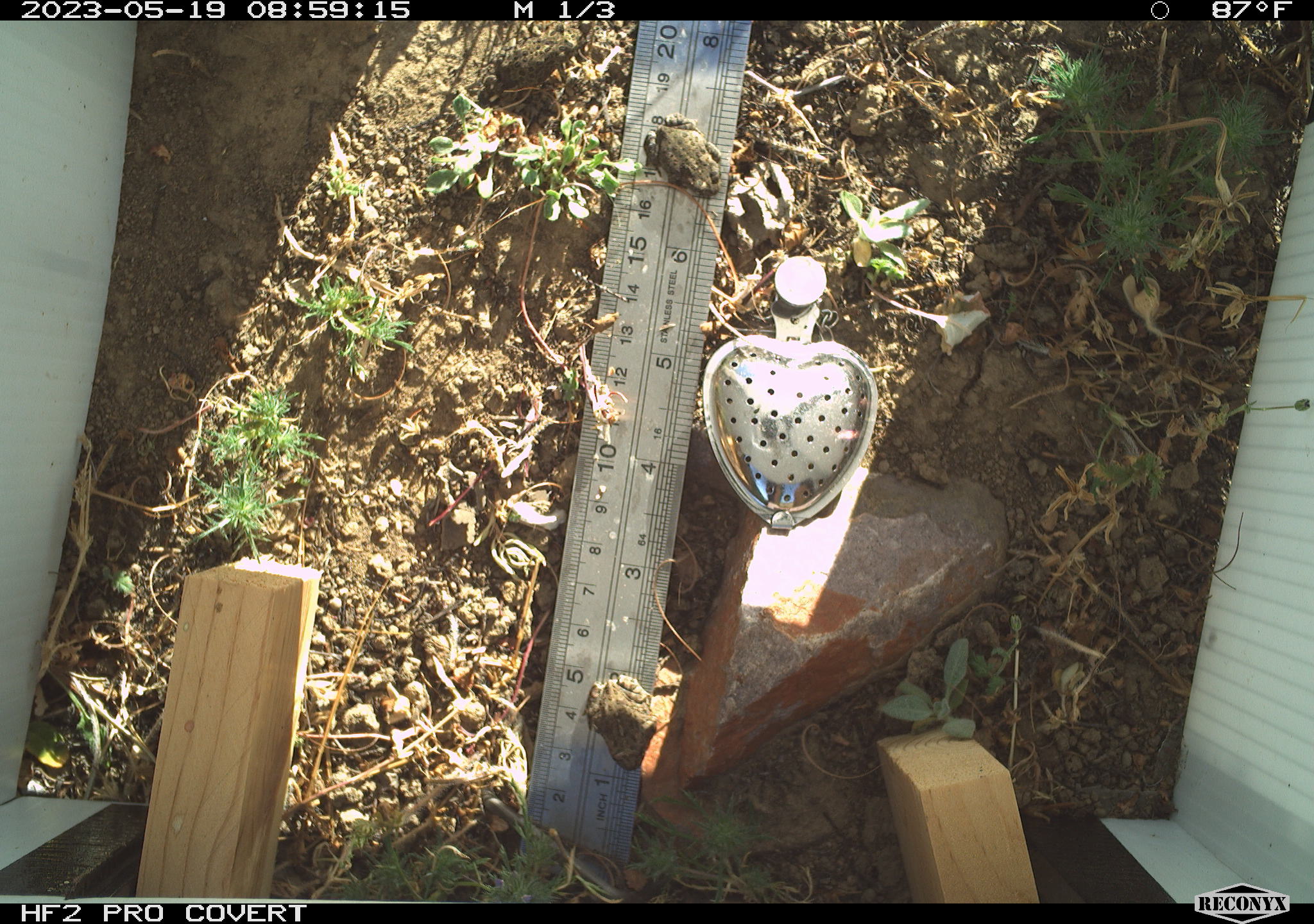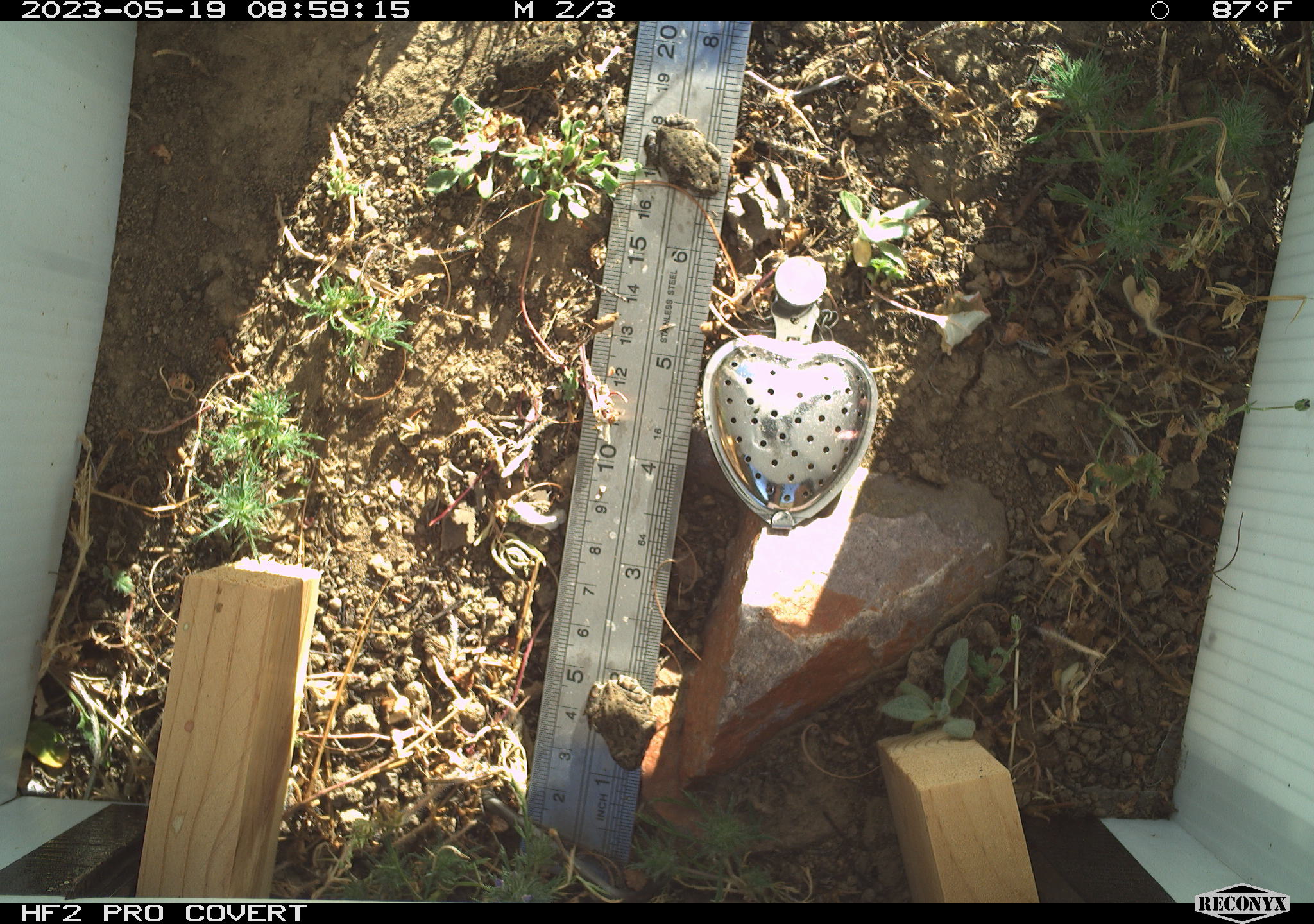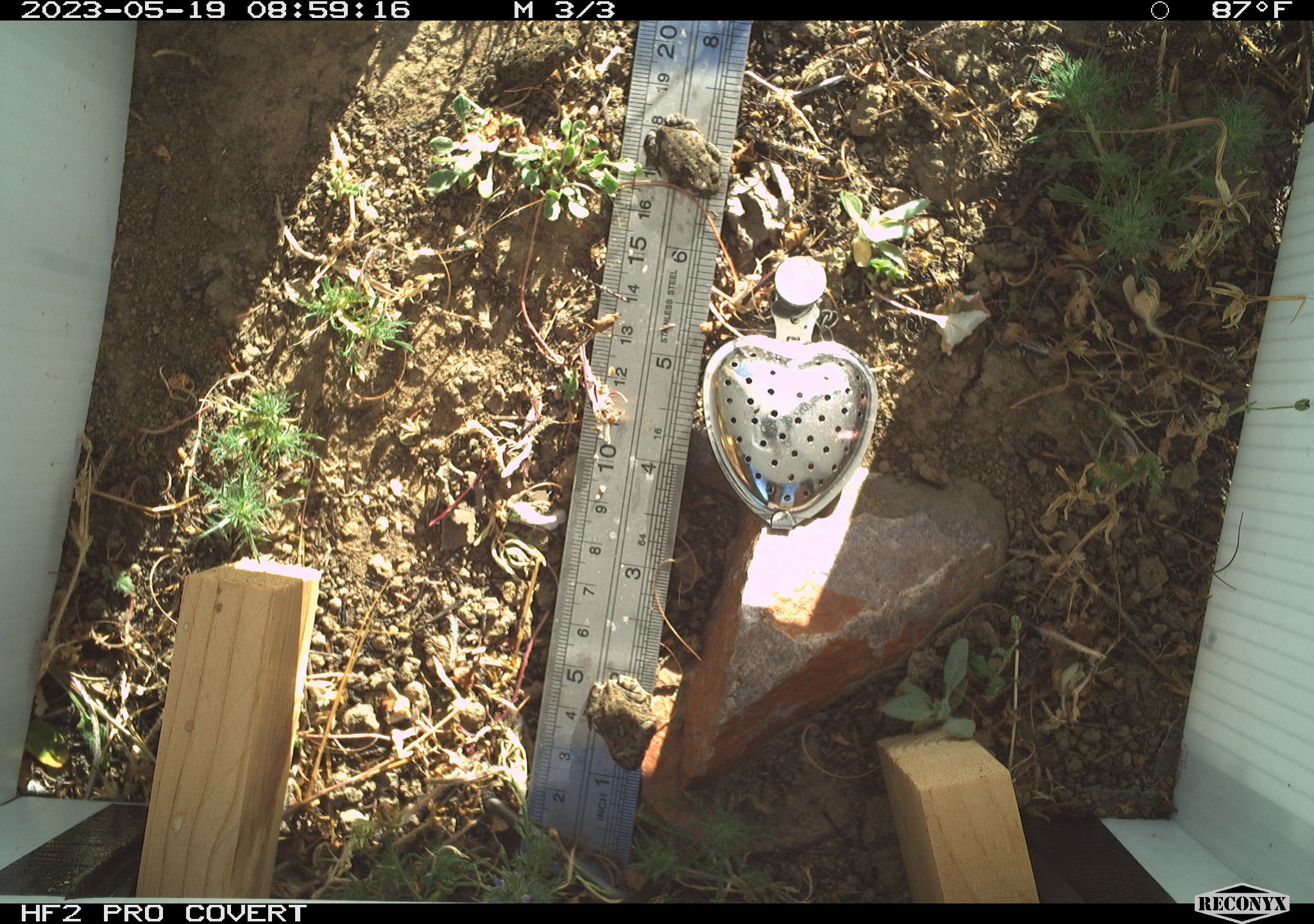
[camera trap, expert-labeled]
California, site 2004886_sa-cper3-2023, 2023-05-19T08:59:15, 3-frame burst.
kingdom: Animalia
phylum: Chordata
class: Amphibia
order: Anura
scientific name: Anura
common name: frogs